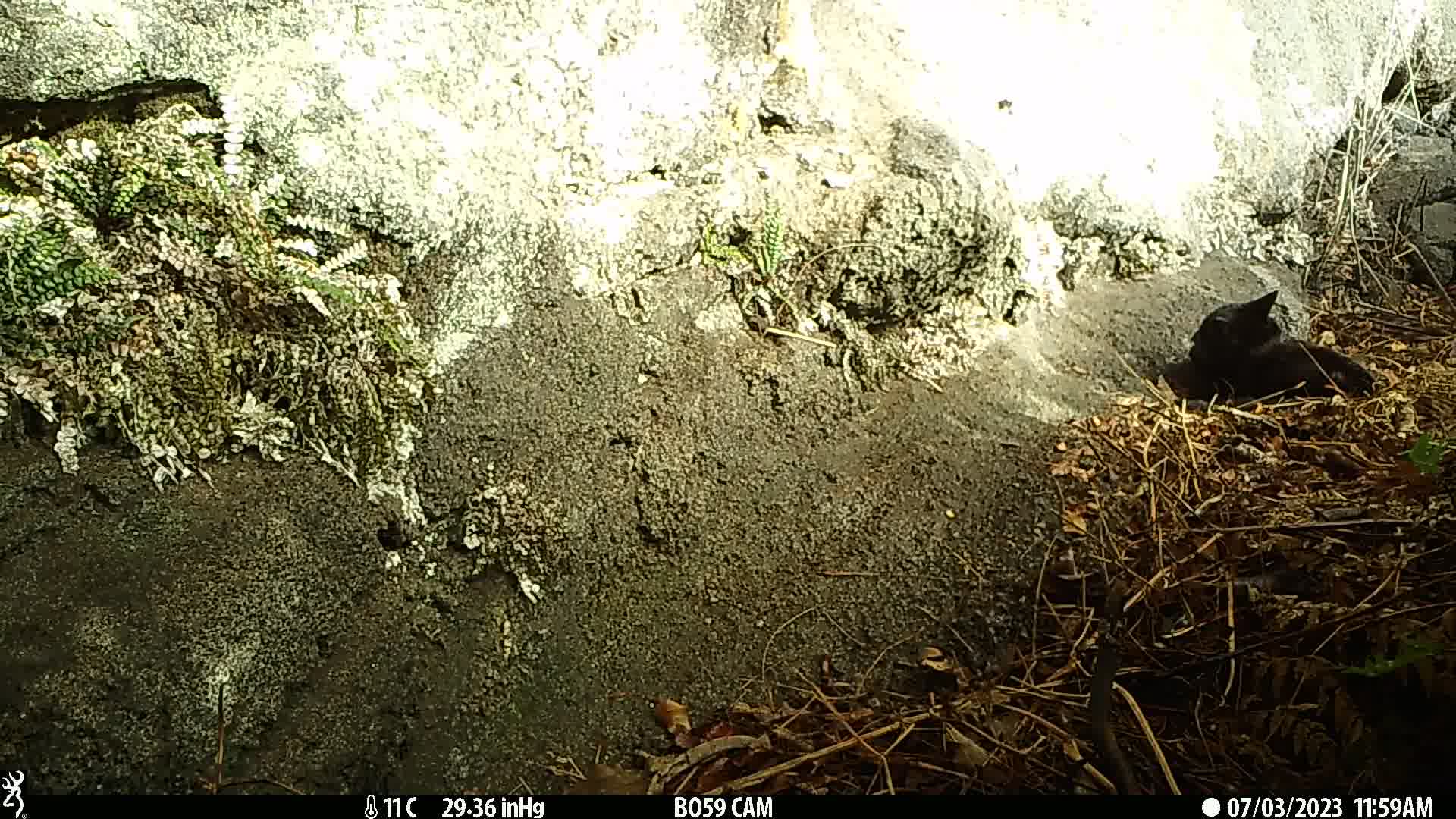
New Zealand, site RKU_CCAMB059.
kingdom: Animalia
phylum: Chordata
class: Mammalia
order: Carnivora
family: Felidae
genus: Felis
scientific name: Felis catus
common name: domestic cat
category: cat